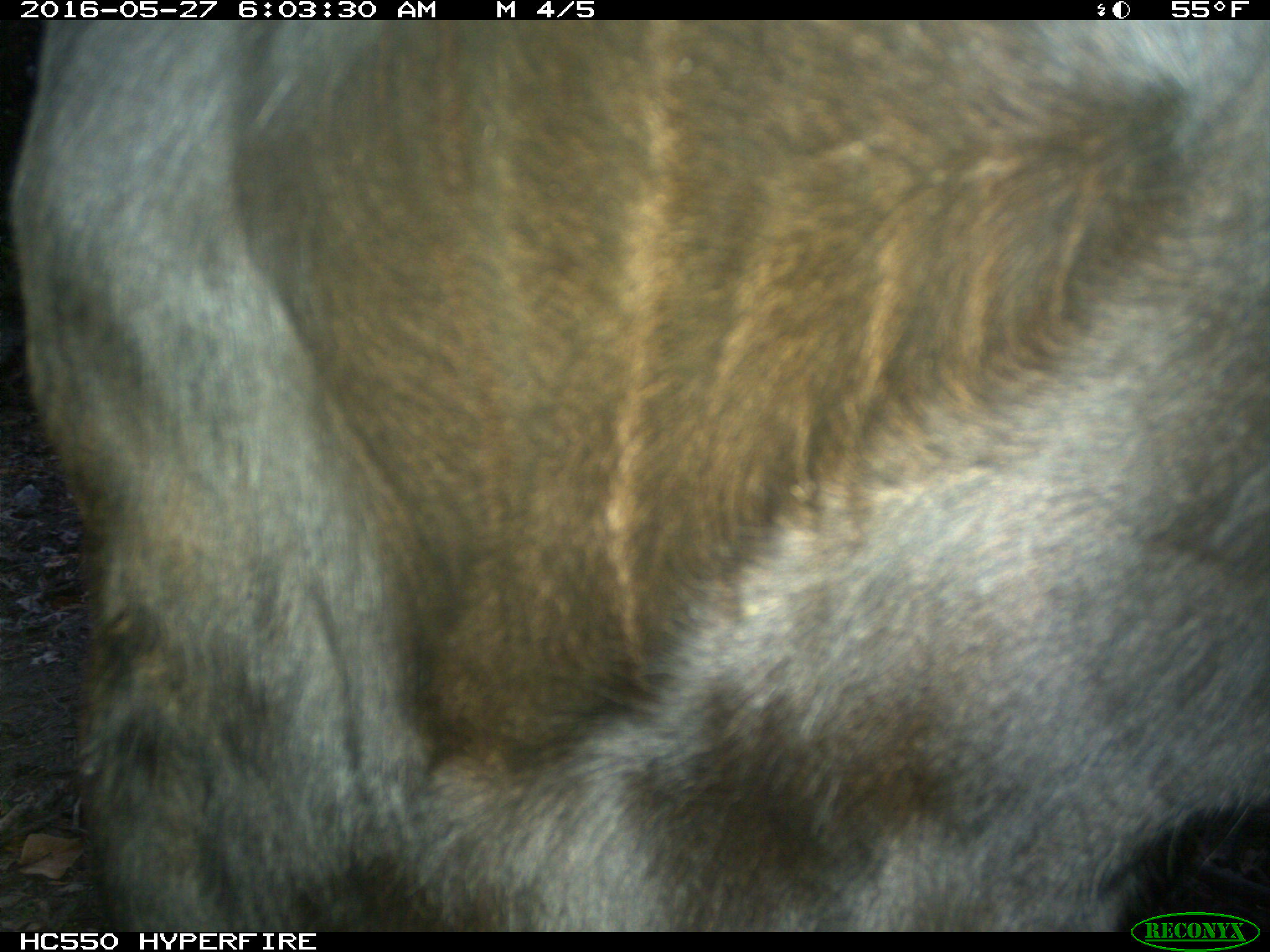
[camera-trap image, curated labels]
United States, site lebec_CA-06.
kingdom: Animalia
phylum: Chordata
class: Mammalia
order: Artiodactyla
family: Bovidae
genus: Bos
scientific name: Bos taurus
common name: domestic cow